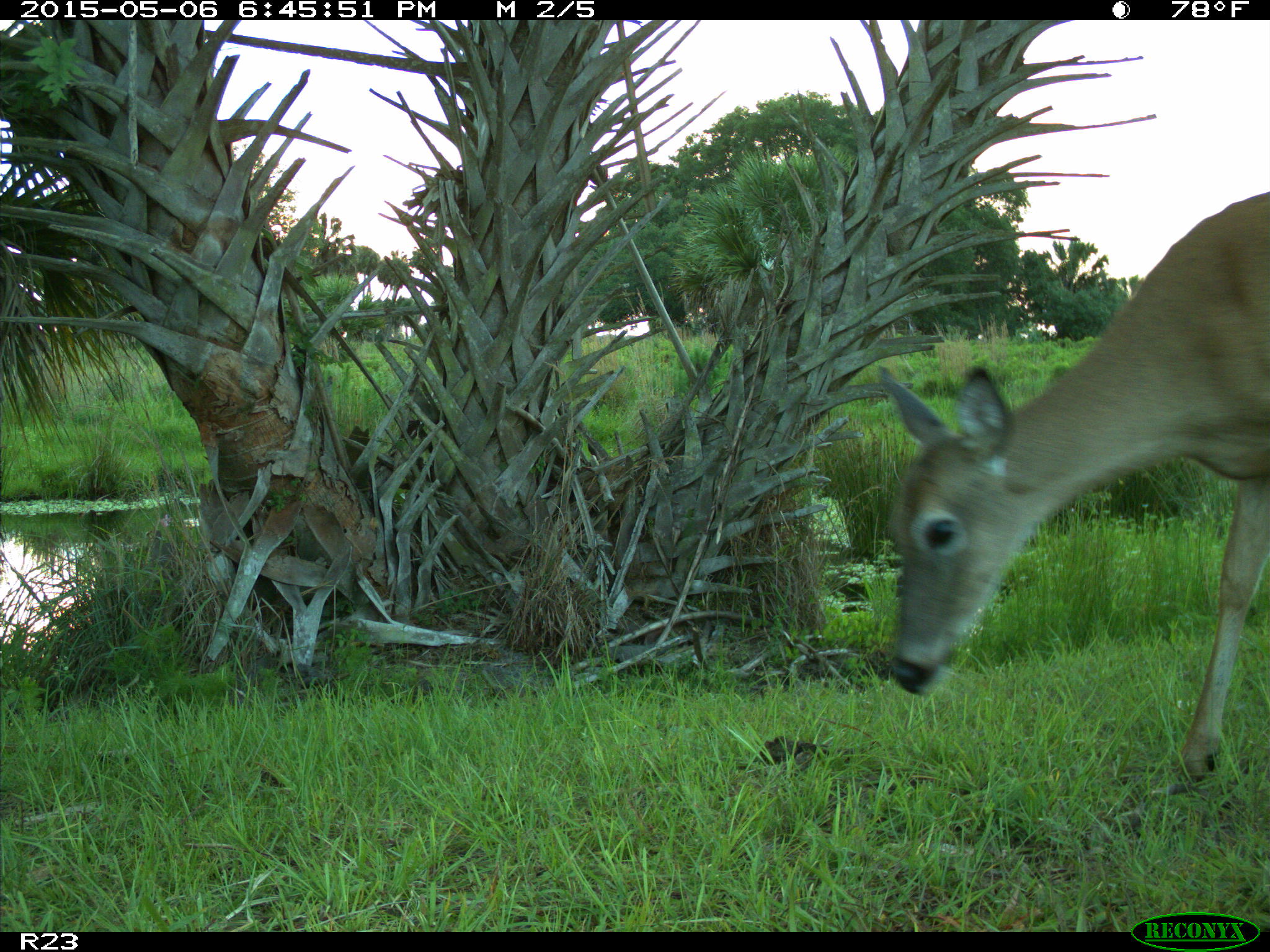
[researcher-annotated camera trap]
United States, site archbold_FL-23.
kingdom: Animalia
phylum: Chordata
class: Mammalia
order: Artiodactyla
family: Bovidae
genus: Bos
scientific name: Bos taurus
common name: domestic cow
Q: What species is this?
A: Bos taurus (domestic cow).